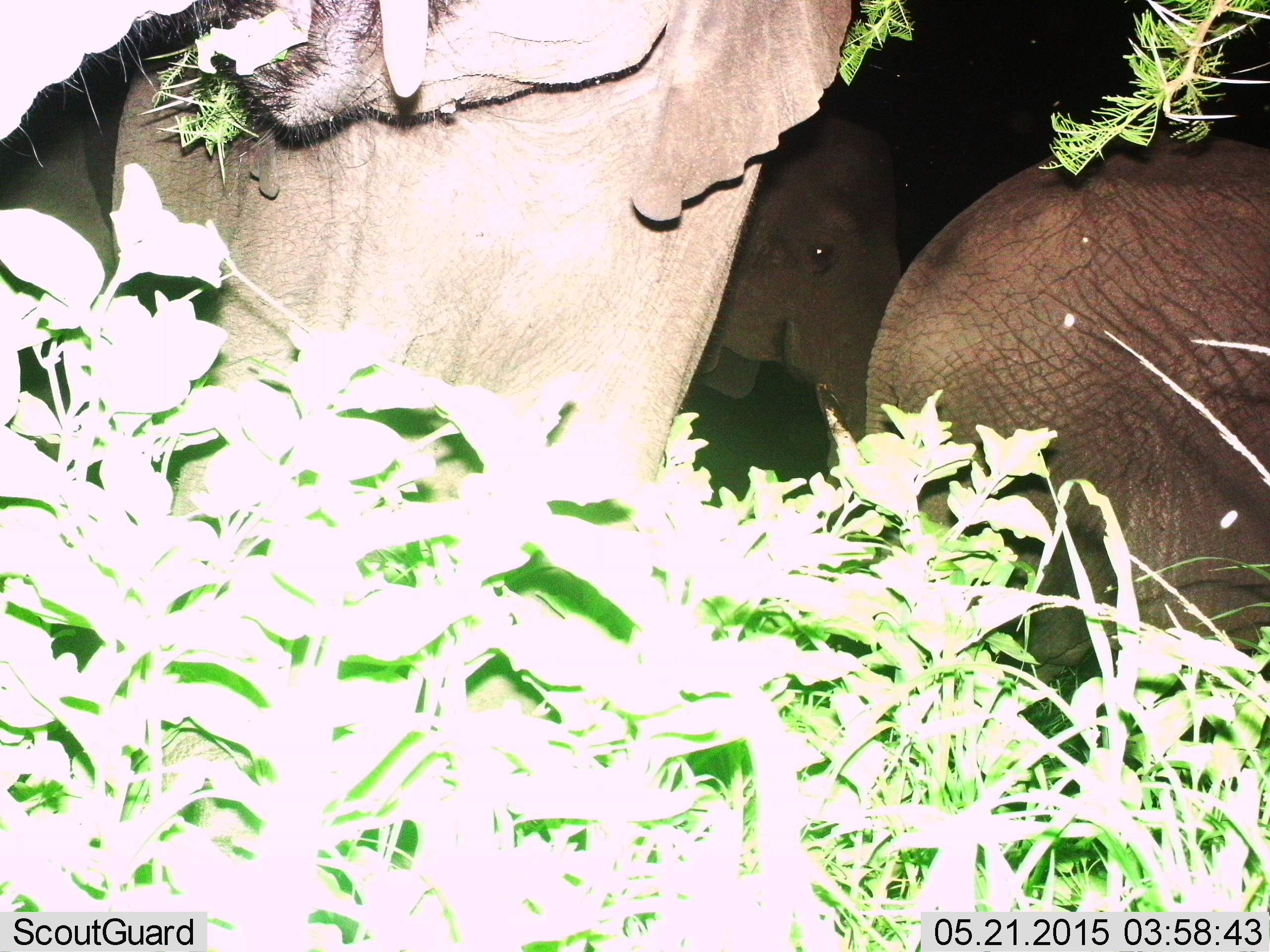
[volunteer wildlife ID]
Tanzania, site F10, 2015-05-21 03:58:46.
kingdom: Animalia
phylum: Chordata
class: Mammalia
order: Proboscidea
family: Elephantidae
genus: Loxodonta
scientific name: Loxodonta africana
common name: african bush elephant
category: elephant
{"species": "elephant (african bush elephant) (Loxodonta africana)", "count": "3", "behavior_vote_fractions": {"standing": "90%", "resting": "0%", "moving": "10%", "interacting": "0%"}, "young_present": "20%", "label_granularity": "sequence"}